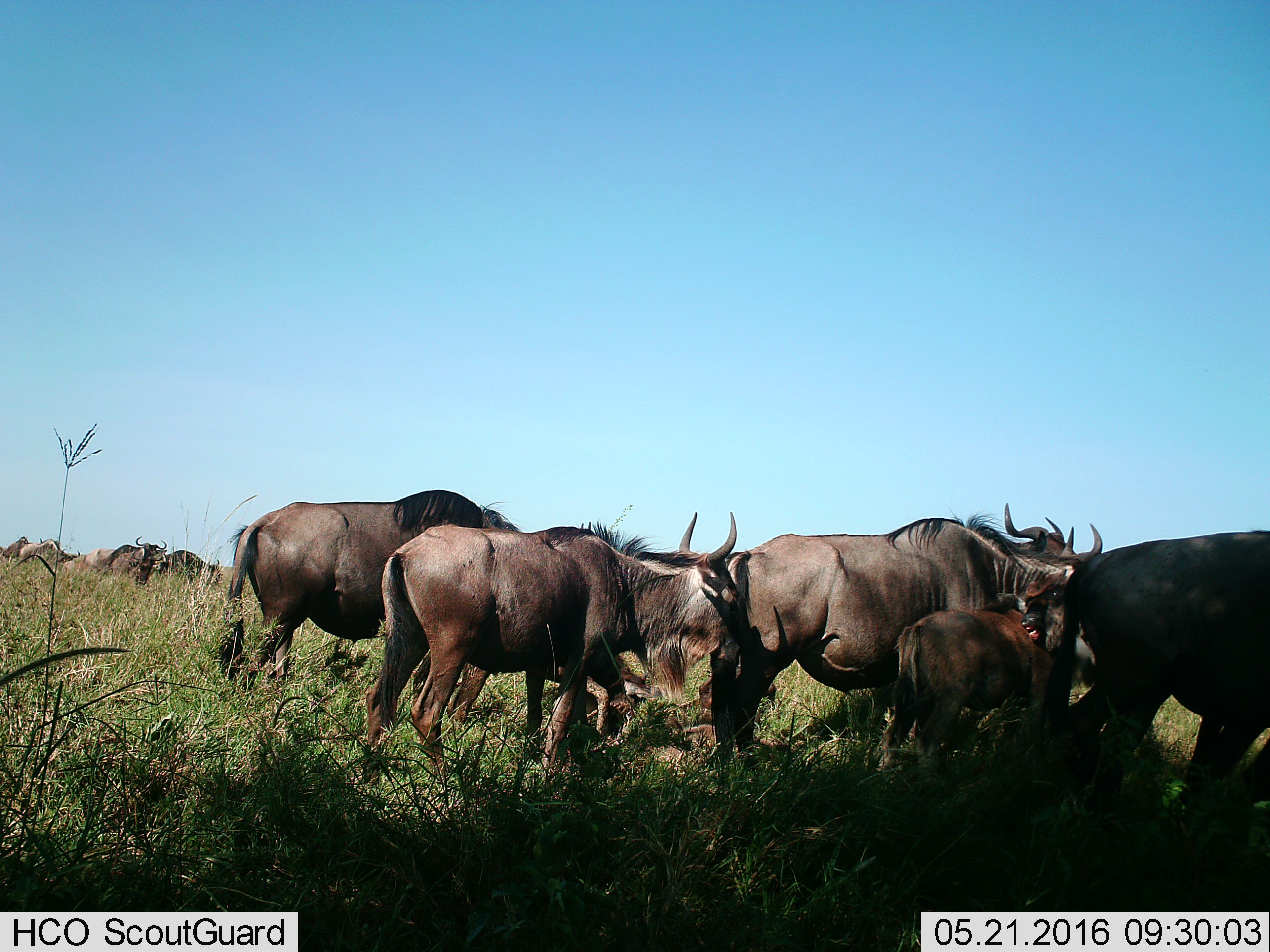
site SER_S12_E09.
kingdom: Animalia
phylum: Chordata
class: Mammalia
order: Artiodactyla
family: Bovidae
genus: Connochaetes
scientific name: Connochaetes taurinus taurinus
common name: blue wildebeest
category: wildebeestblue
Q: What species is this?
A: Wildebeestblue (blue wildebeest) (Connochaetes taurinus taurinus).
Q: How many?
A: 11-50.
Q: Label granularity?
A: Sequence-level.